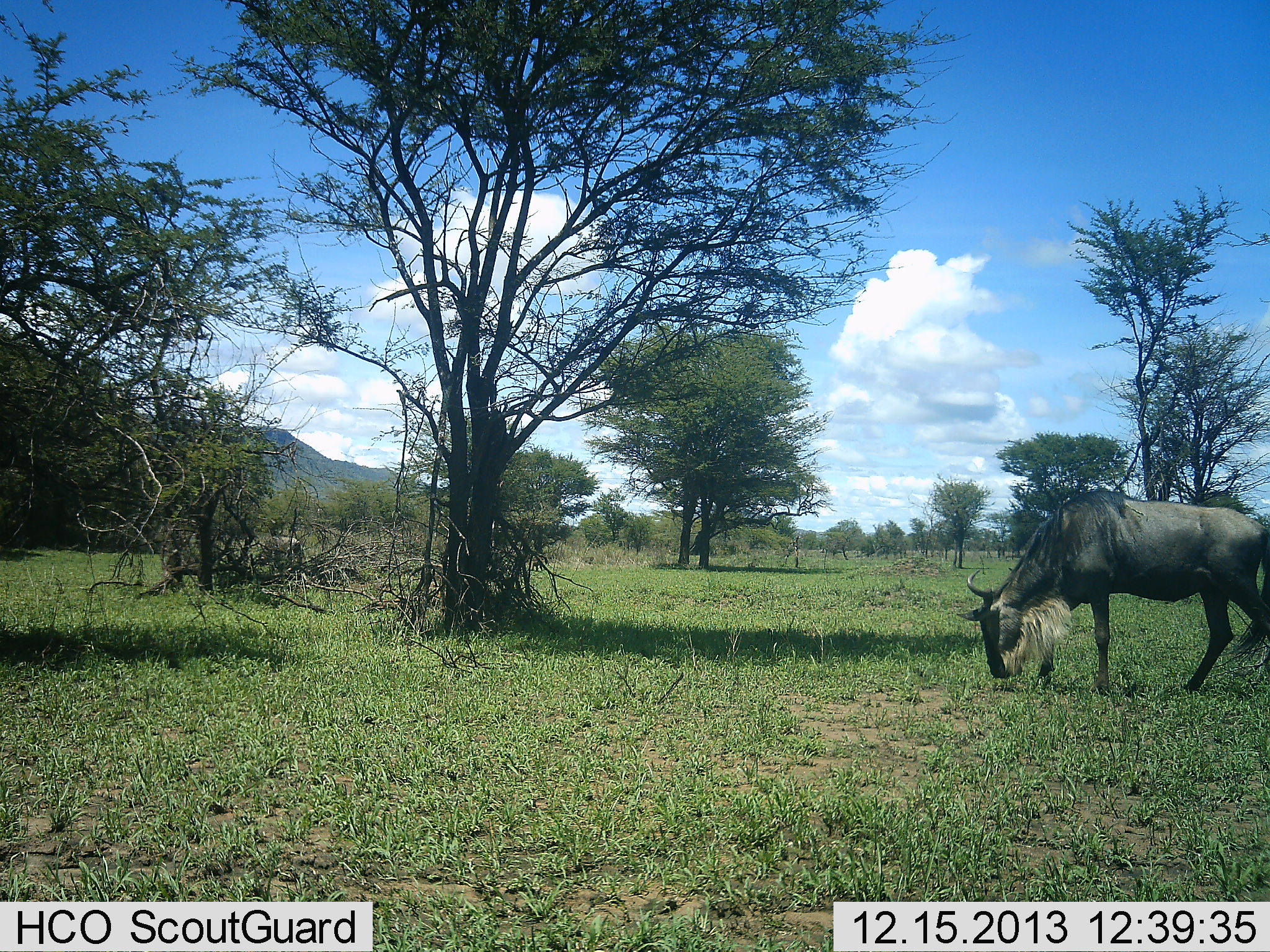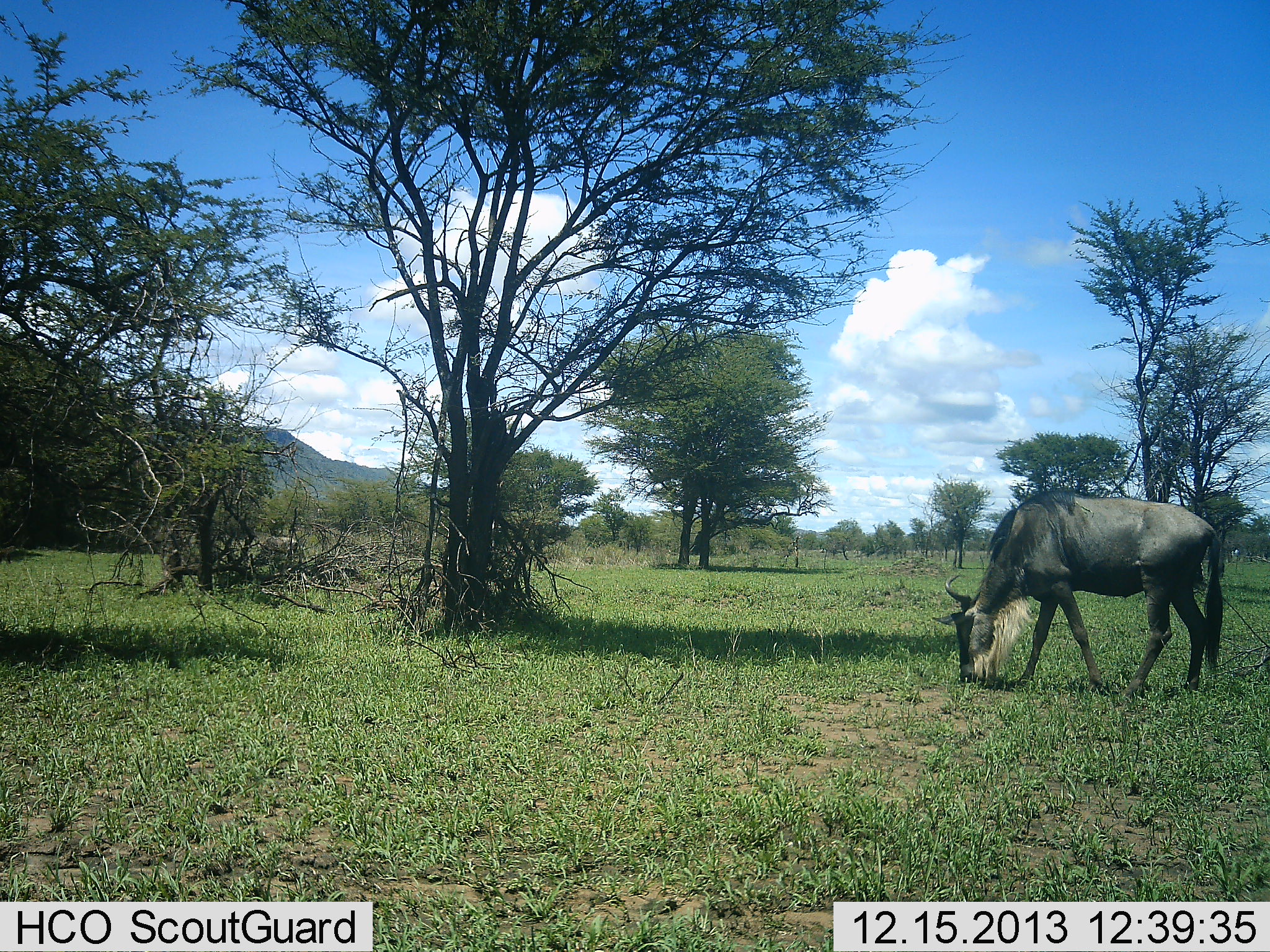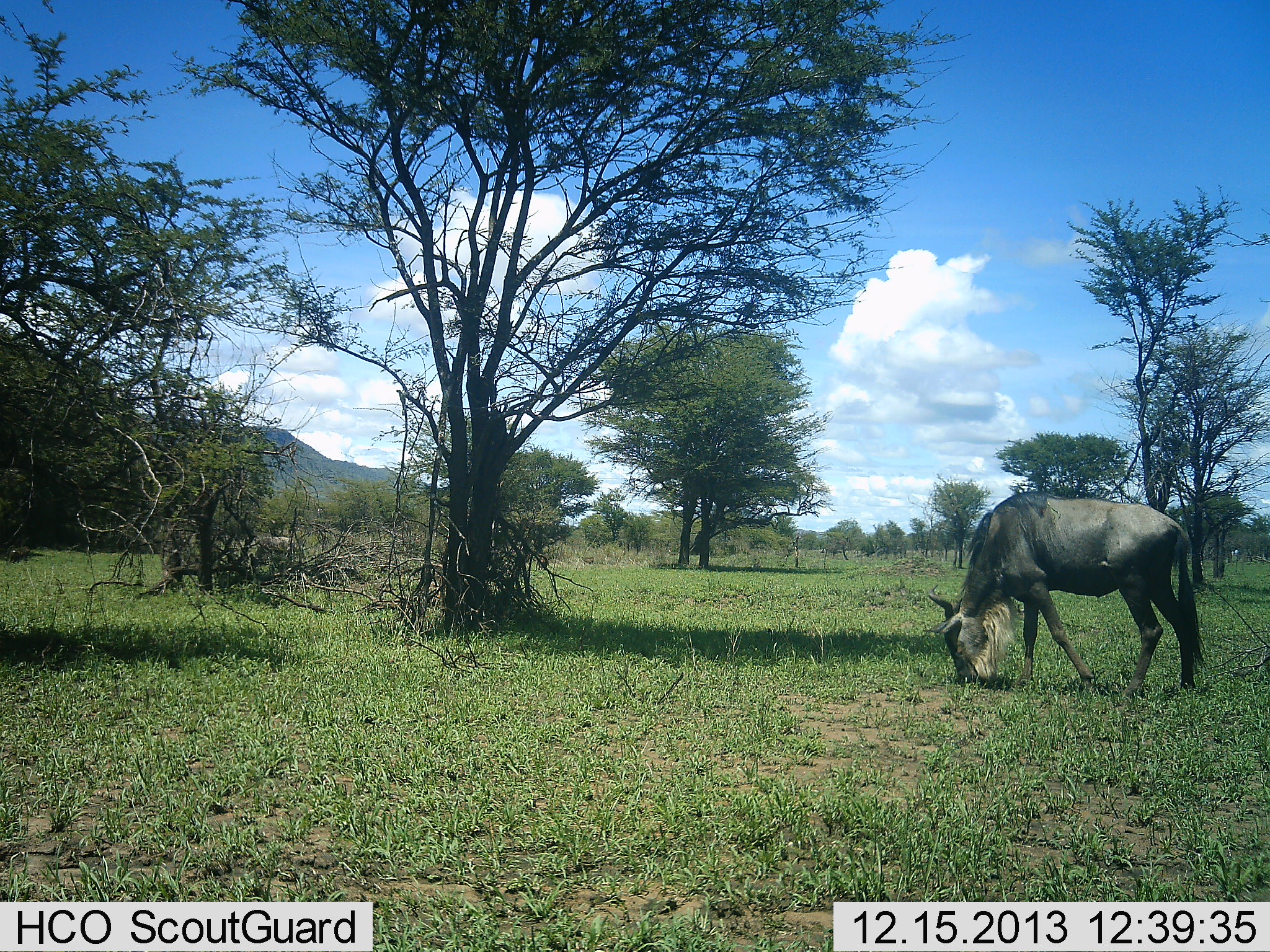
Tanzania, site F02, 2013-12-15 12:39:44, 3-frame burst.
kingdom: Animalia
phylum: Chordata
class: Mammalia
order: Artiodactyla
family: Bovidae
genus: Connochaetes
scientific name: Connochaetes taurinus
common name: blue wildebeest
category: wildebeest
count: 1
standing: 40%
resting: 0%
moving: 10%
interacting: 0%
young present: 0%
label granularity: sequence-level